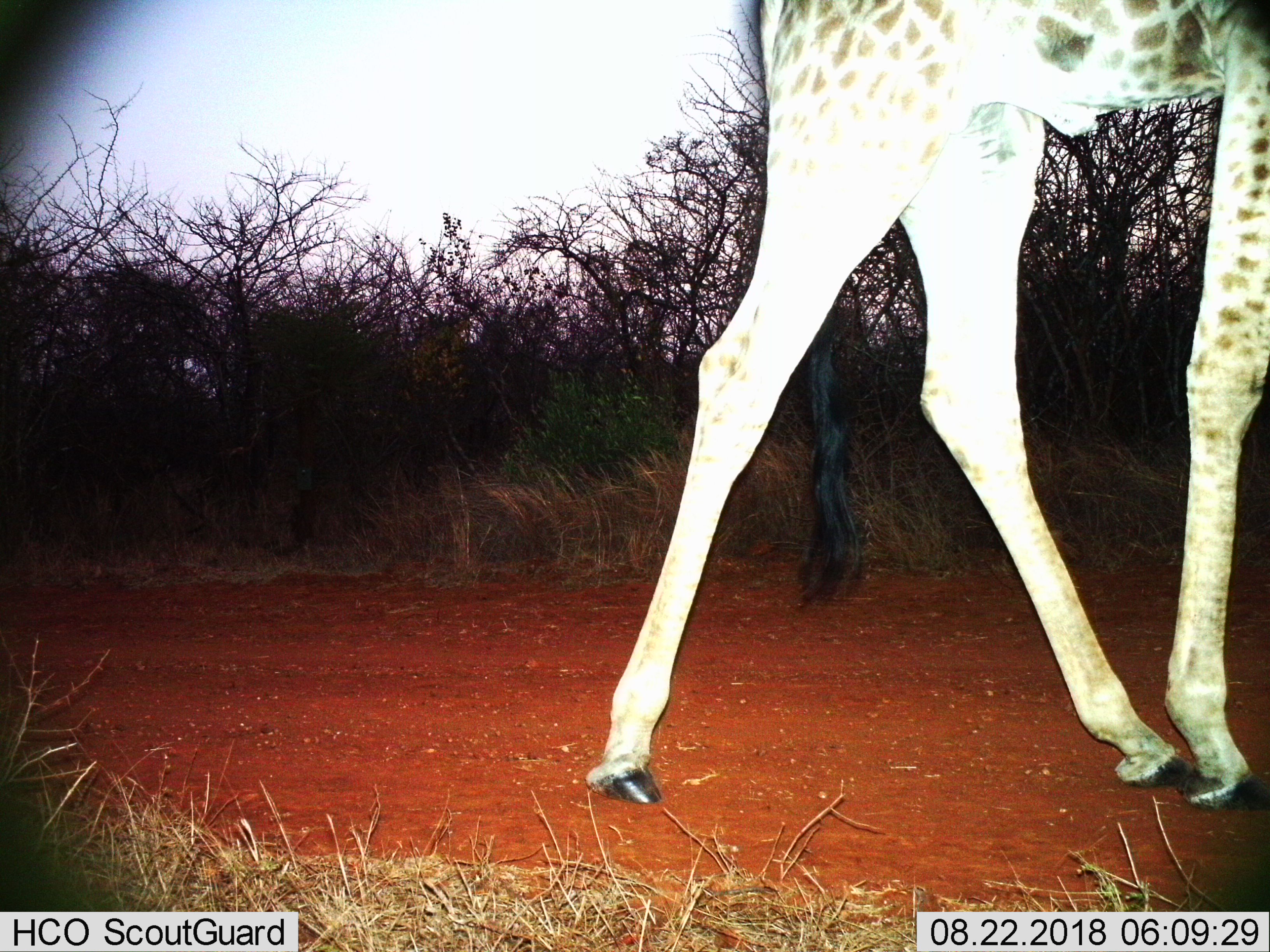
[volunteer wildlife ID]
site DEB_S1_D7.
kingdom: Animalia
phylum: Chordata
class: Mammalia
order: Artiodactyla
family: Giraffidae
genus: Giraffa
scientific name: Giraffa camelopardalis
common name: giraffe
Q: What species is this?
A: Giraffe (Giraffa camelopardalis).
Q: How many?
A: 1.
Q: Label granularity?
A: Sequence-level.